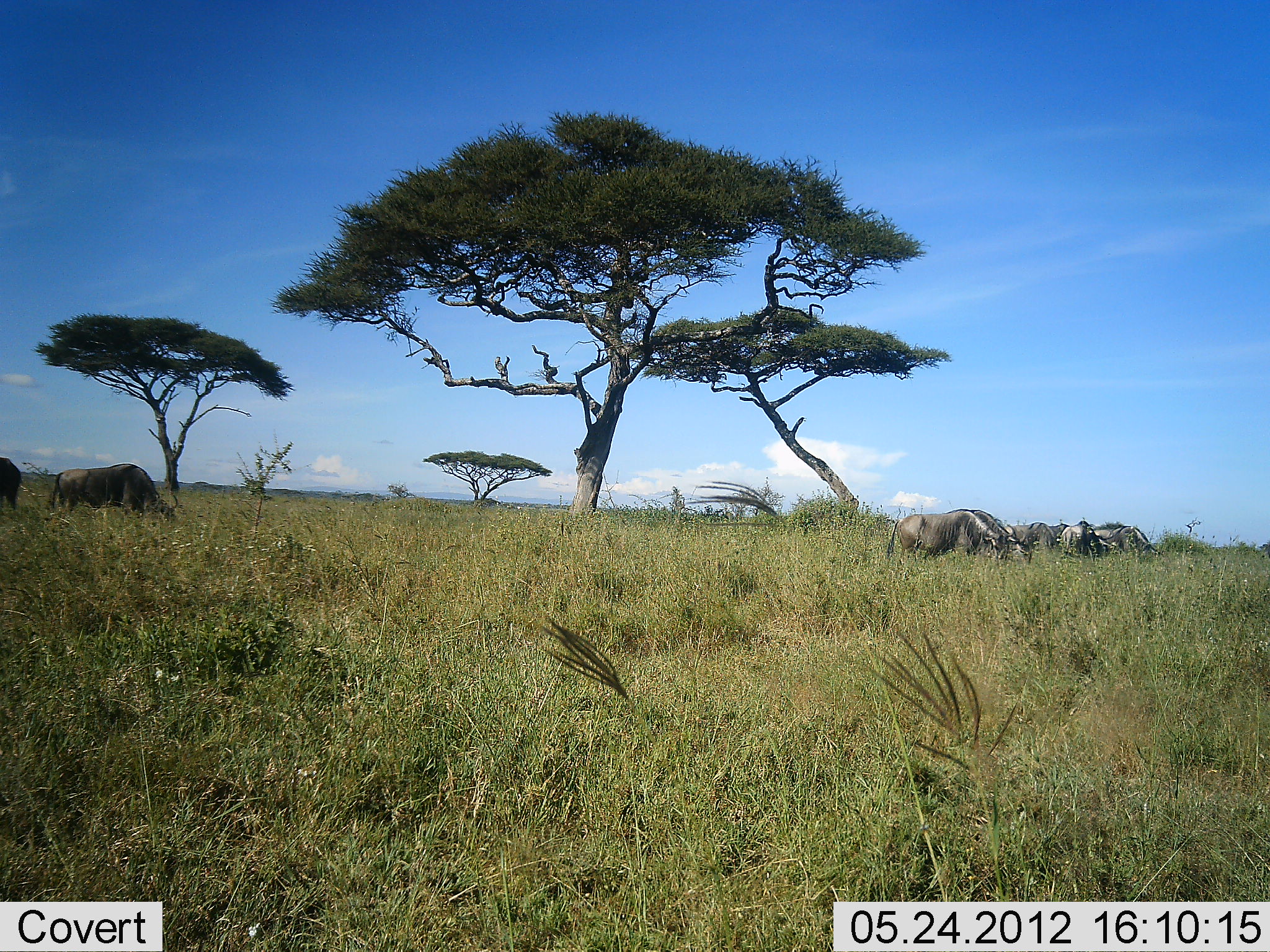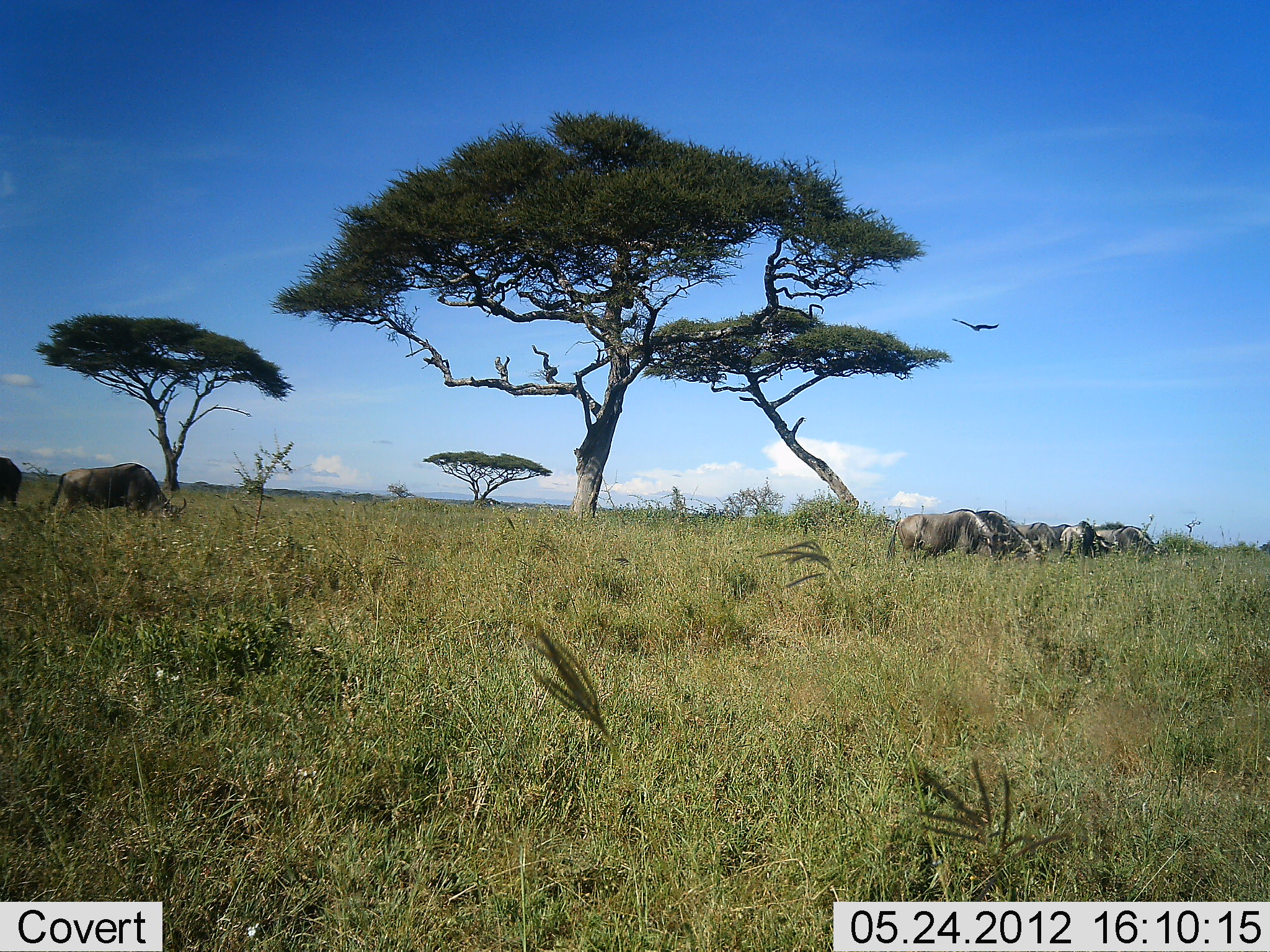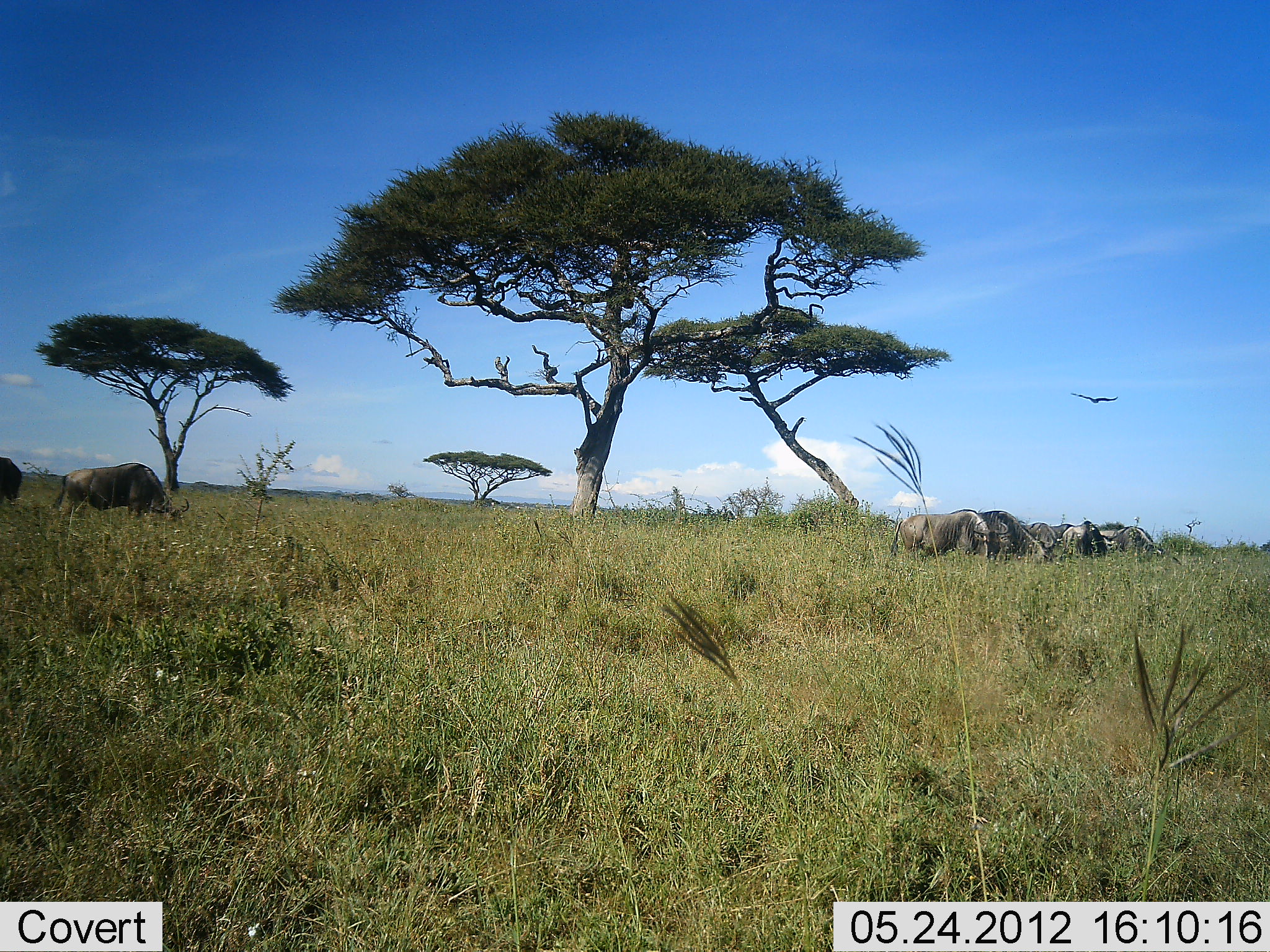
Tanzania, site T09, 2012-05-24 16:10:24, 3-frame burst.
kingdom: Animalia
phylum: Chordata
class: Aves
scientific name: Aves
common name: bird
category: otherbird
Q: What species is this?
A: Otherbird (bird) (Aves).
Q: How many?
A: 1.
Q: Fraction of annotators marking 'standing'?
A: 0%.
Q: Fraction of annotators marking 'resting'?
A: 0%.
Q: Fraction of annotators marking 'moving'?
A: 100%.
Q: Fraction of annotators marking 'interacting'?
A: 0%.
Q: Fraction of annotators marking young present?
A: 0%.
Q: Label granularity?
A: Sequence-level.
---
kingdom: Animalia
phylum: Chordata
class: Mammalia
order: Artiodactyla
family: Bovidae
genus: Connochaetes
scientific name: Connochaetes taurinus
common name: blue wildebeest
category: wildebeest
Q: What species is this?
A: Wildebeest (blue wildebeest) (Connochaetes taurinus).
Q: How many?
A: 8.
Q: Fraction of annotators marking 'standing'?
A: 31%.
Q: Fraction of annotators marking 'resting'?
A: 0%.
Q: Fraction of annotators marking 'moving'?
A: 12%.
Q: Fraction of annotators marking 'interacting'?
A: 6%.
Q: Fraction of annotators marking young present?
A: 0%.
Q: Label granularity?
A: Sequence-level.